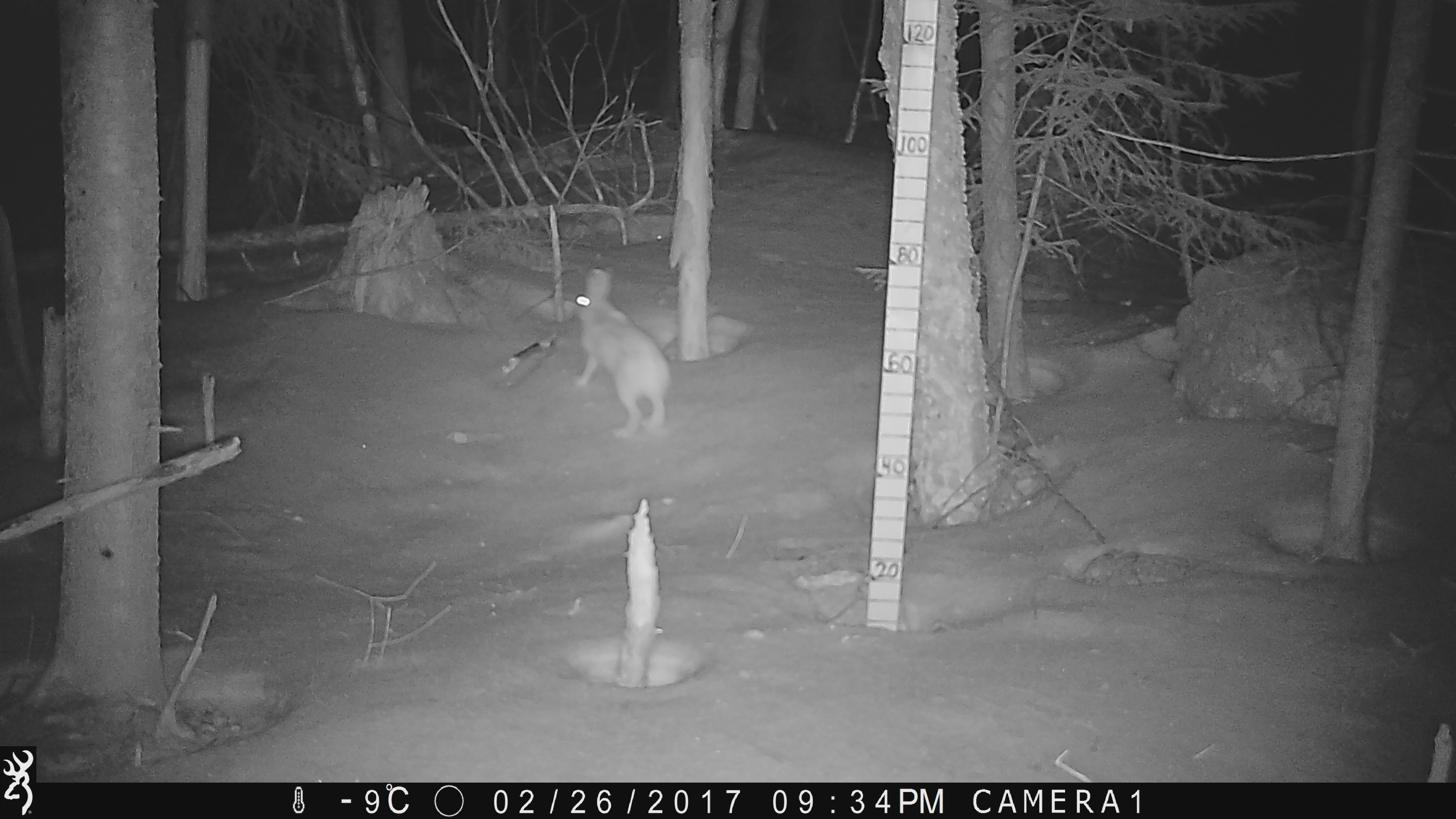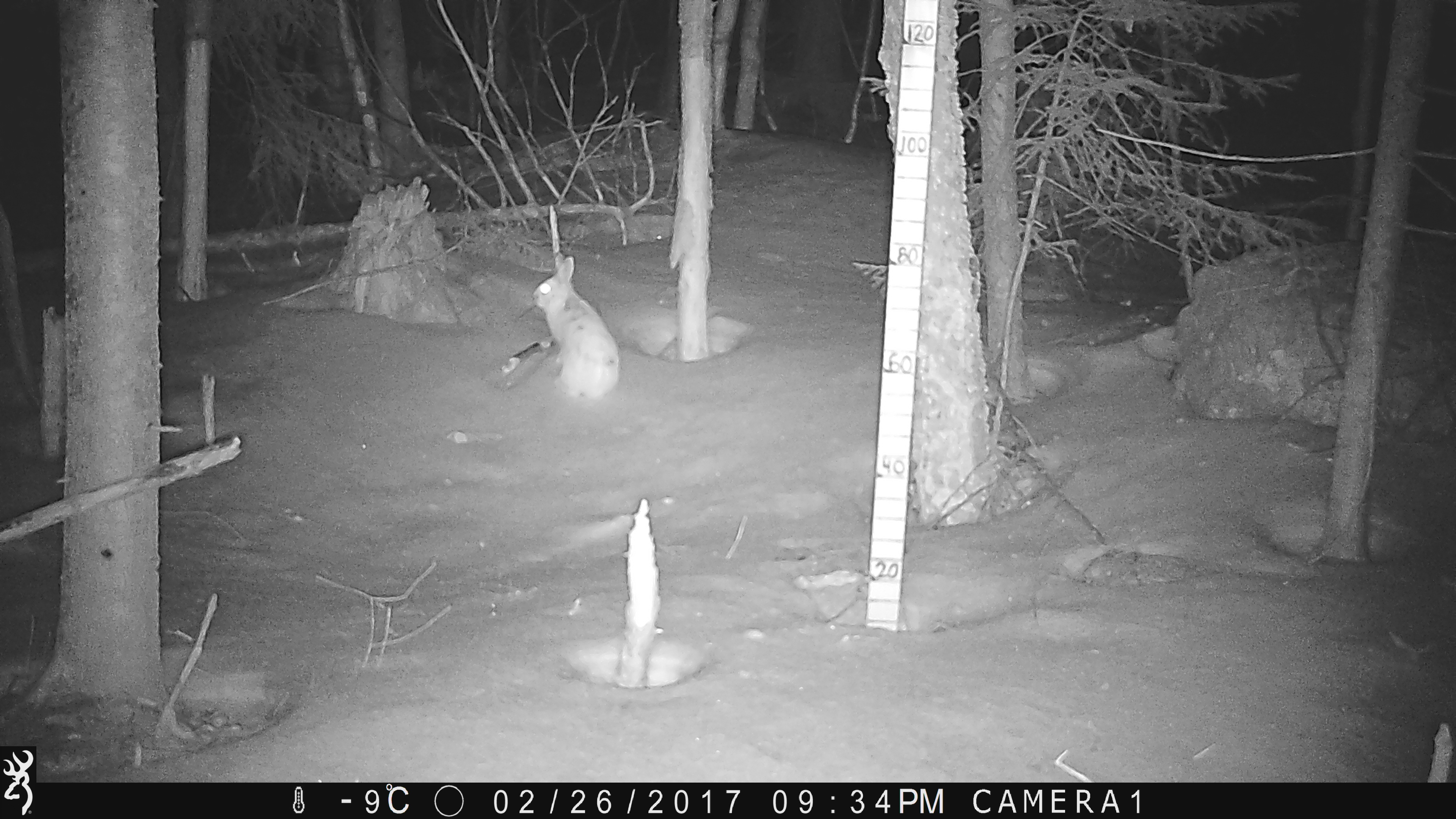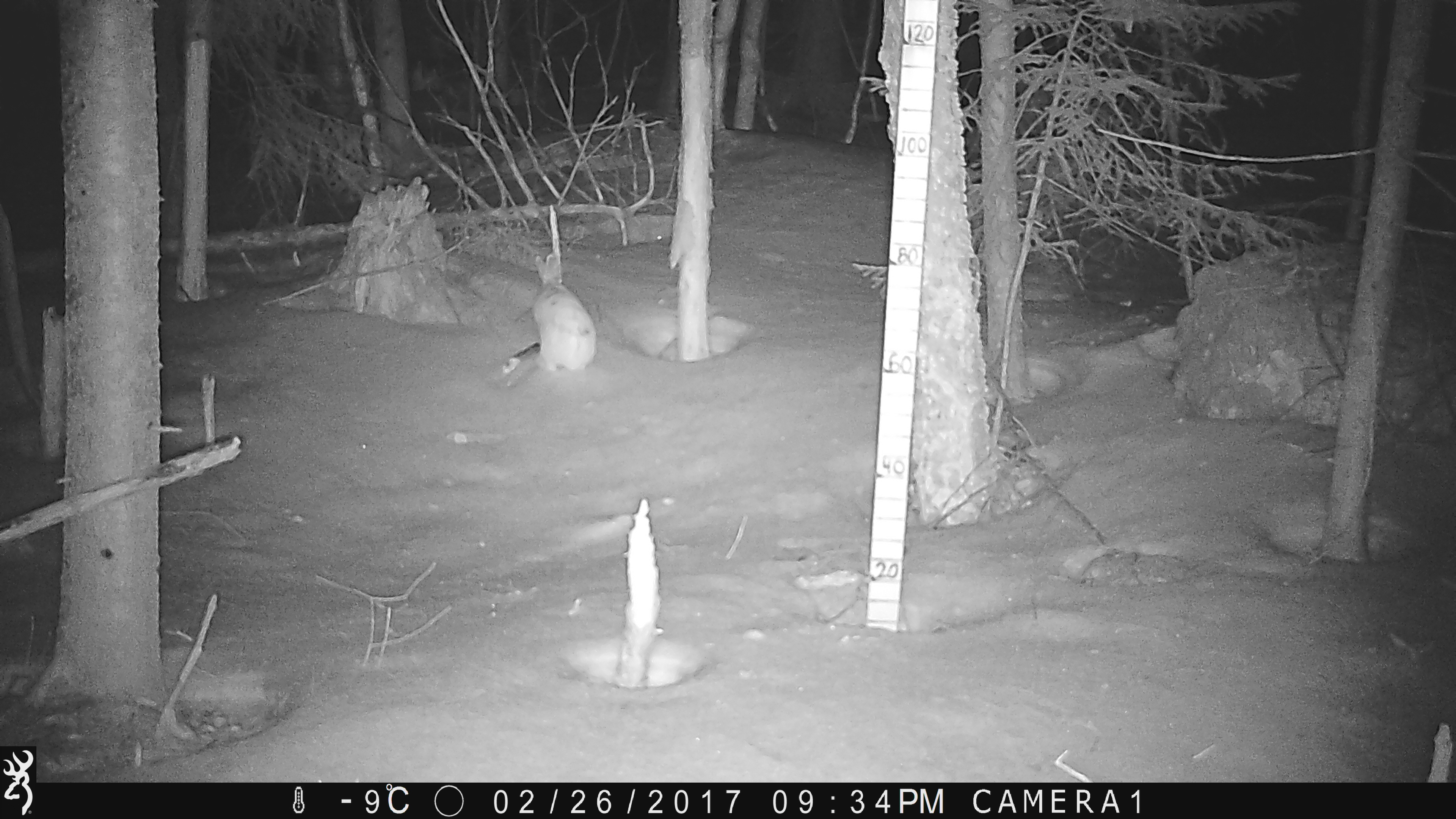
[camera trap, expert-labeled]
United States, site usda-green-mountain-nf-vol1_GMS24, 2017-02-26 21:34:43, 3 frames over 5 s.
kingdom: Animalia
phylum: Chordata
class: Mammalia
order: Lagomorpha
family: Leporidae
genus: Lepus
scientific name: Lepus americanus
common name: snowshoe hare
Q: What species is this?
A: Snowshoe hare (Lepus americanus).